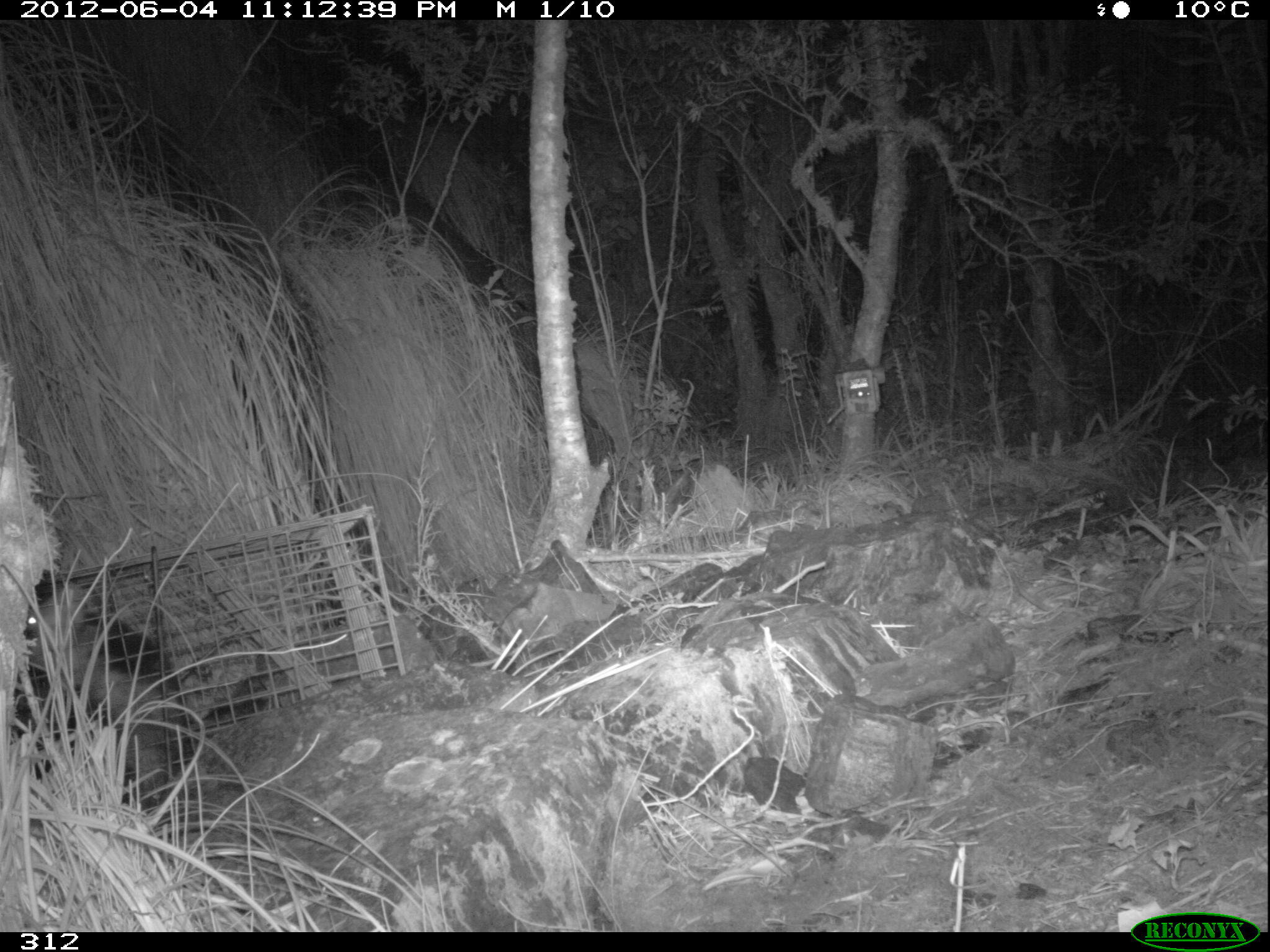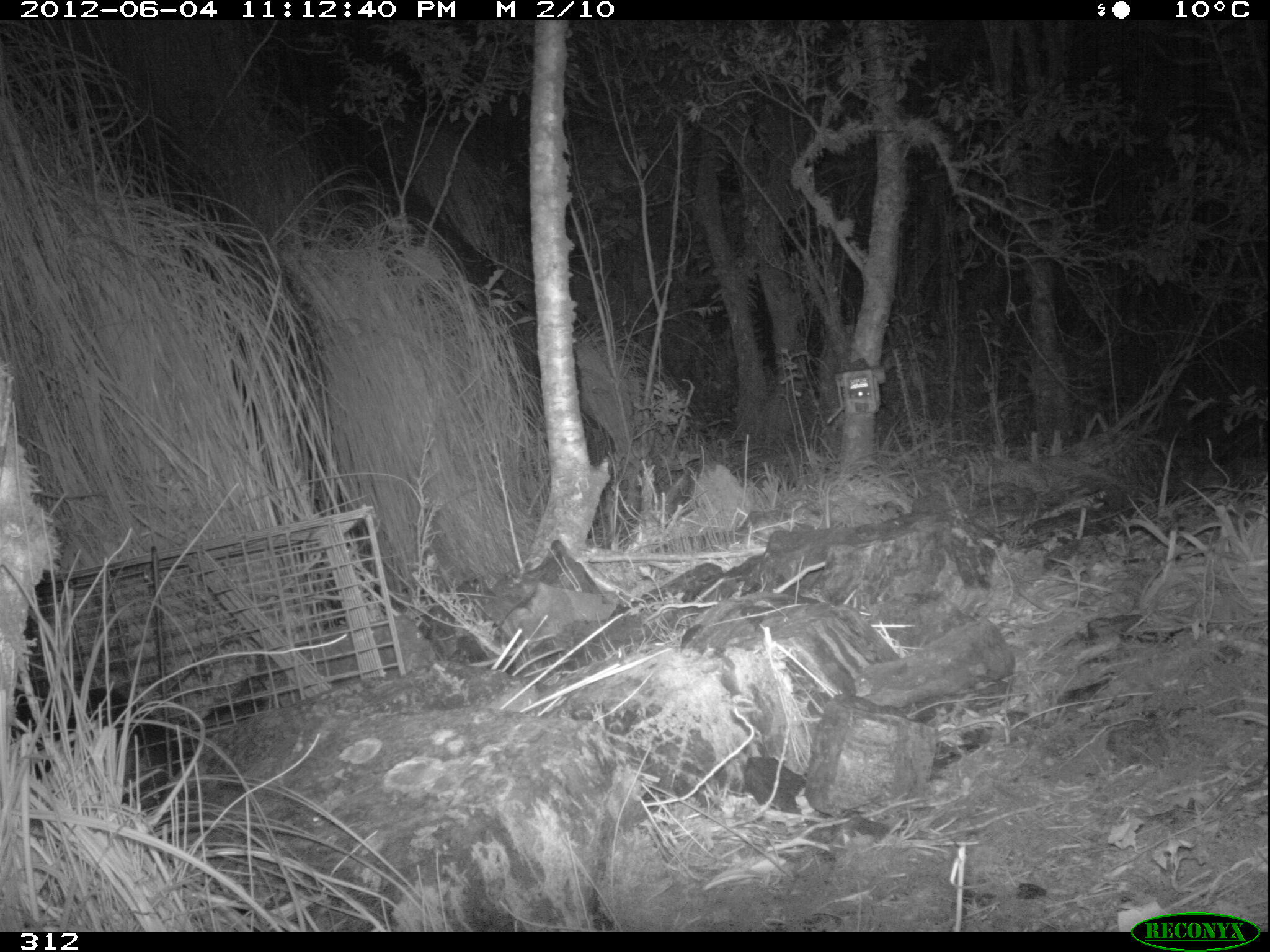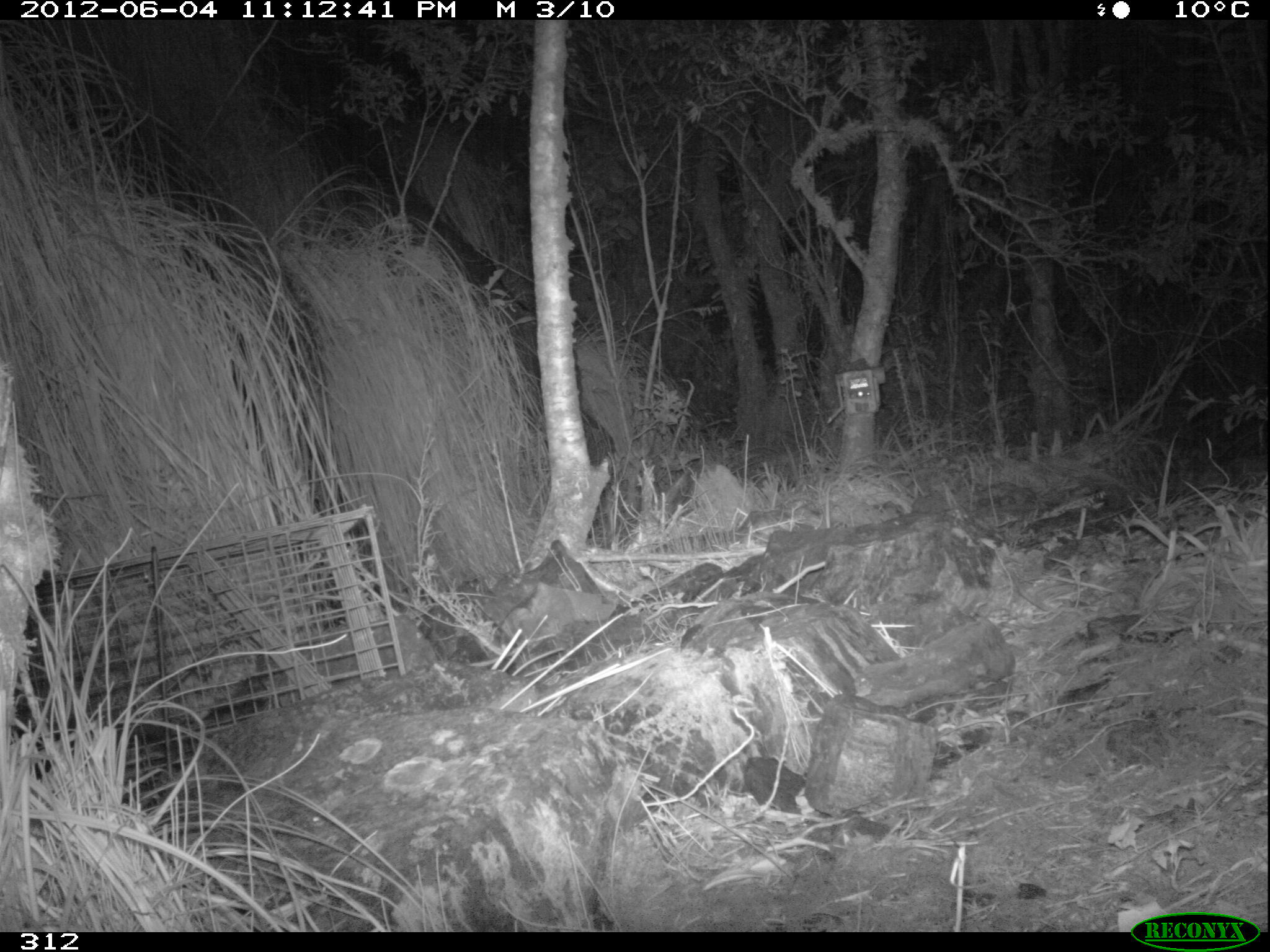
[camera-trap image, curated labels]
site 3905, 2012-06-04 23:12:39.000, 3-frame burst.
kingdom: Animalia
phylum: Chordata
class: Mammalia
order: Didelphimorphia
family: Didelphidae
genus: Didelphis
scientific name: Didelphis pernigra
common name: andean white-eared opossum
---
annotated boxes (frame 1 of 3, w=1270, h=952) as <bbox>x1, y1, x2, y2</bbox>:
didelphis pernigra: <bbox>10, 570, 226, 810</bbox>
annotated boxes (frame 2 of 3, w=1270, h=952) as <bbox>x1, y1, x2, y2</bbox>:
didelphis pernigra: <bbox>7, 678, 195, 812</bbox>